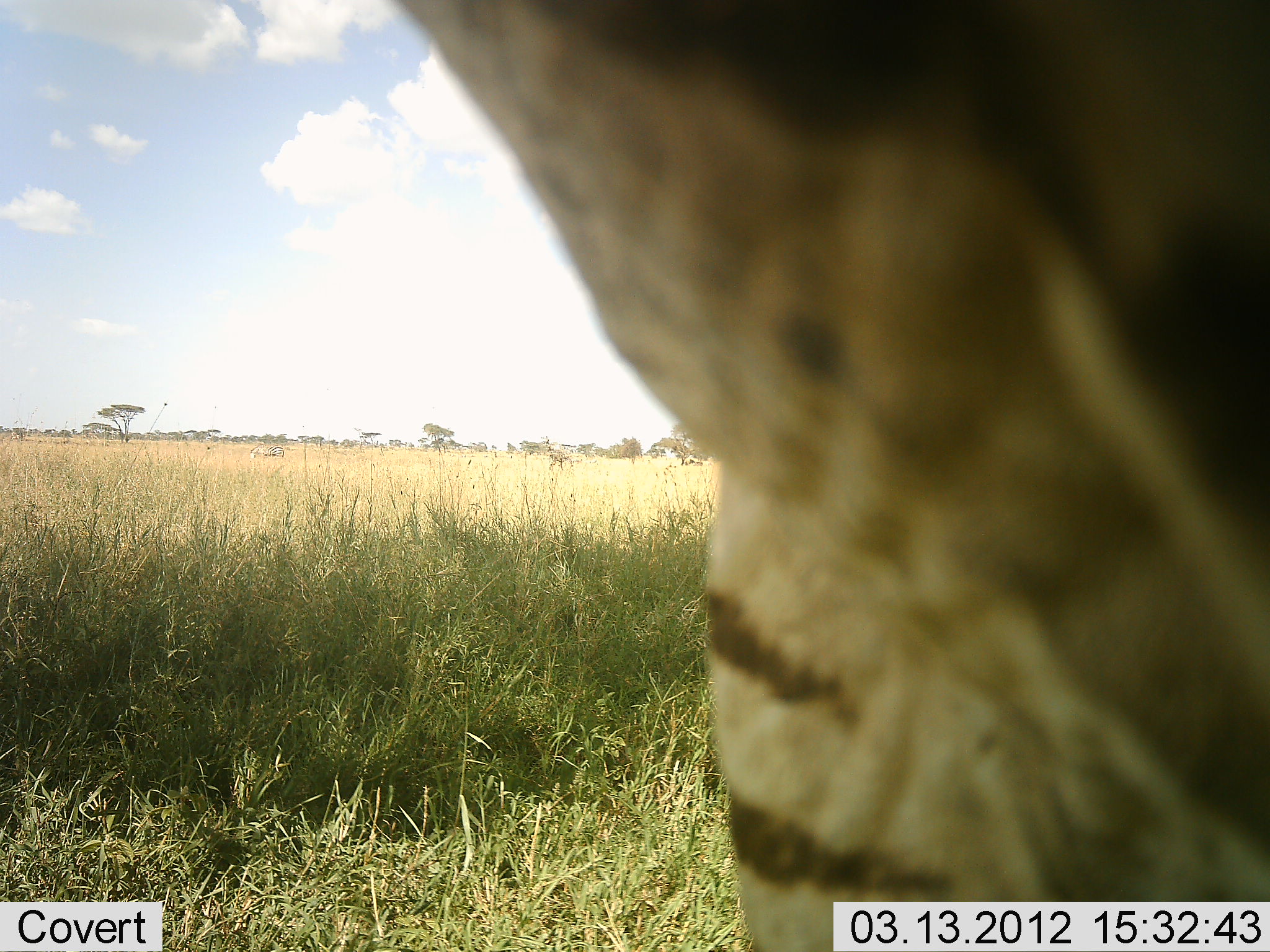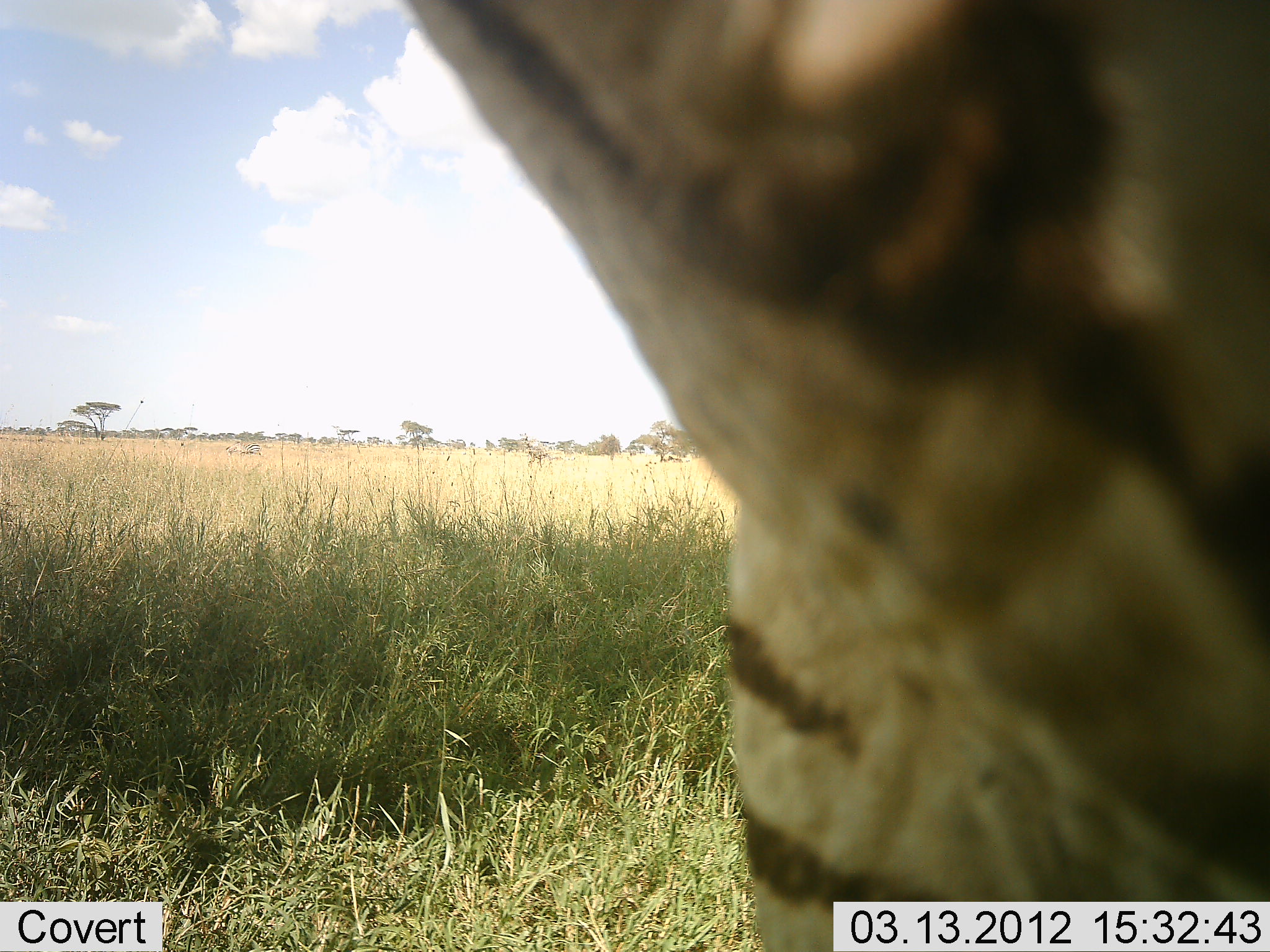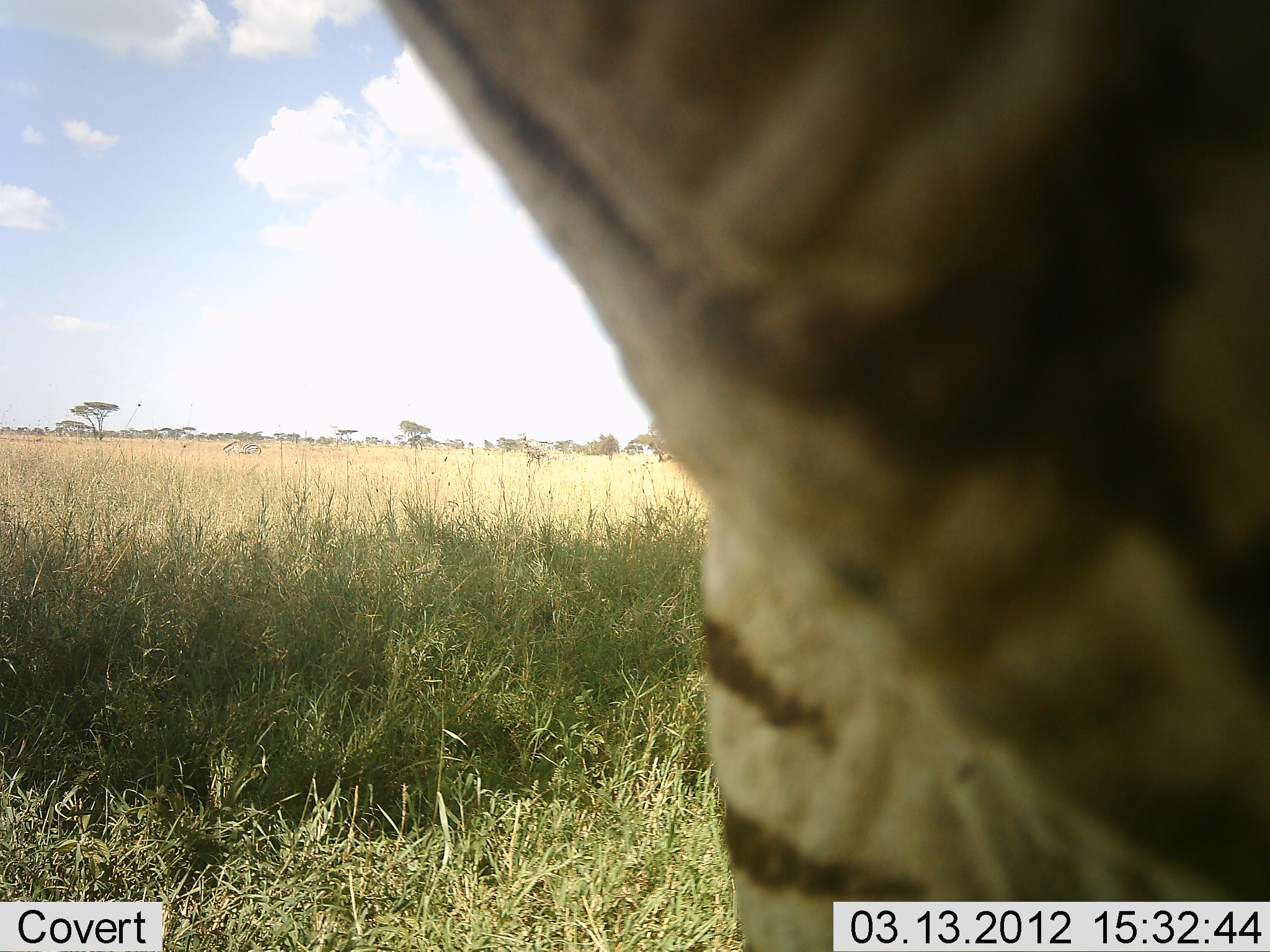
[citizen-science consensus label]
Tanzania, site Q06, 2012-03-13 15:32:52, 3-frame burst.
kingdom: Animalia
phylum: Chordata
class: Mammalia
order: Perissodactyla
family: Equidae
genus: Equus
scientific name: Equus quagga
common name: plains zebra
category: zebra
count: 1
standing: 79%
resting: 0%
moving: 14%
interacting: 7%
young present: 0%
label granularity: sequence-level